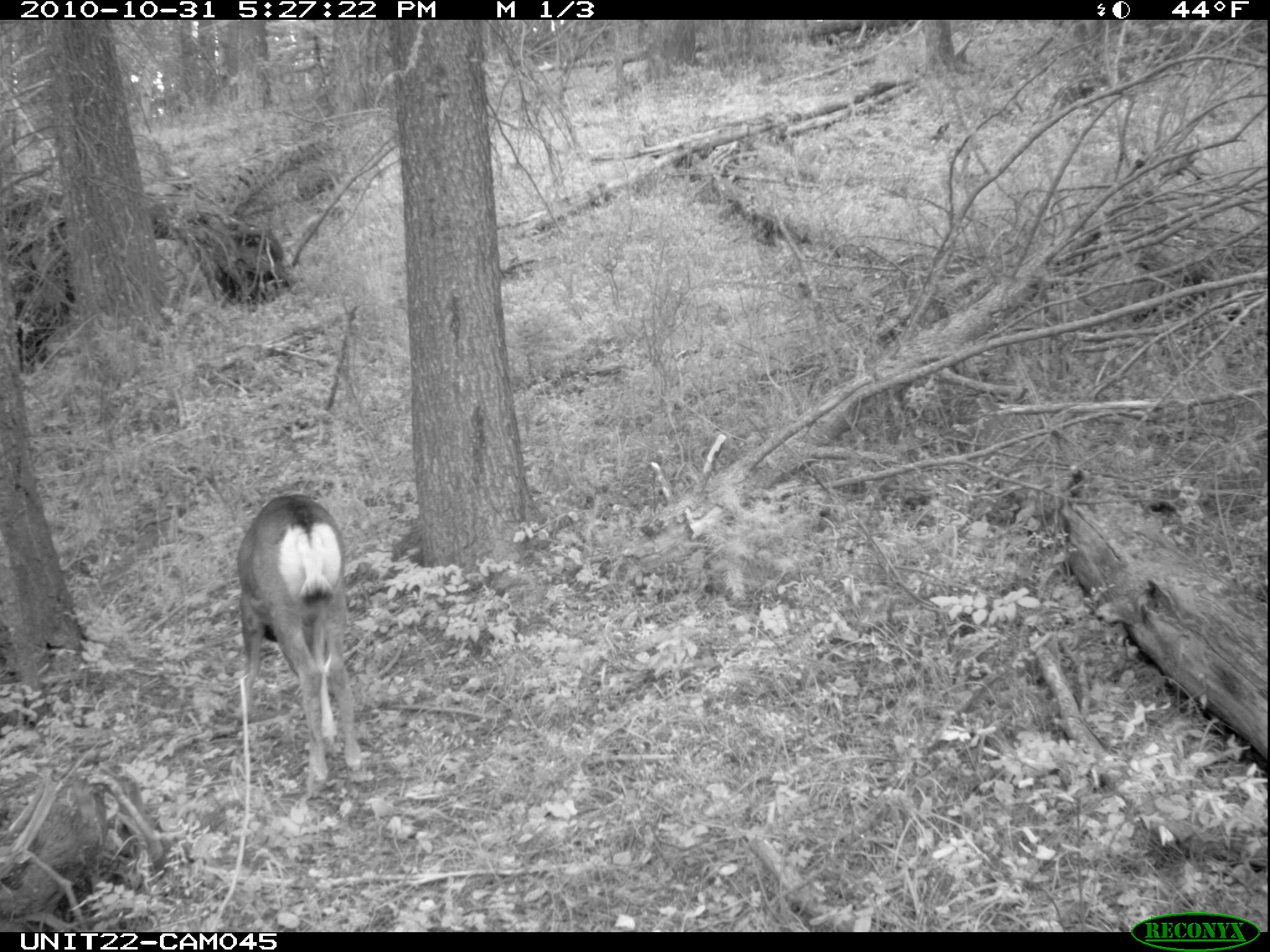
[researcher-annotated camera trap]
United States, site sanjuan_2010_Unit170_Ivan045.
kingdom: Animalia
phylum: Chordata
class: Mammalia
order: Artiodactyla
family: Cervidae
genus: Odocoileus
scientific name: Odocoileus hemionus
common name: mule deer